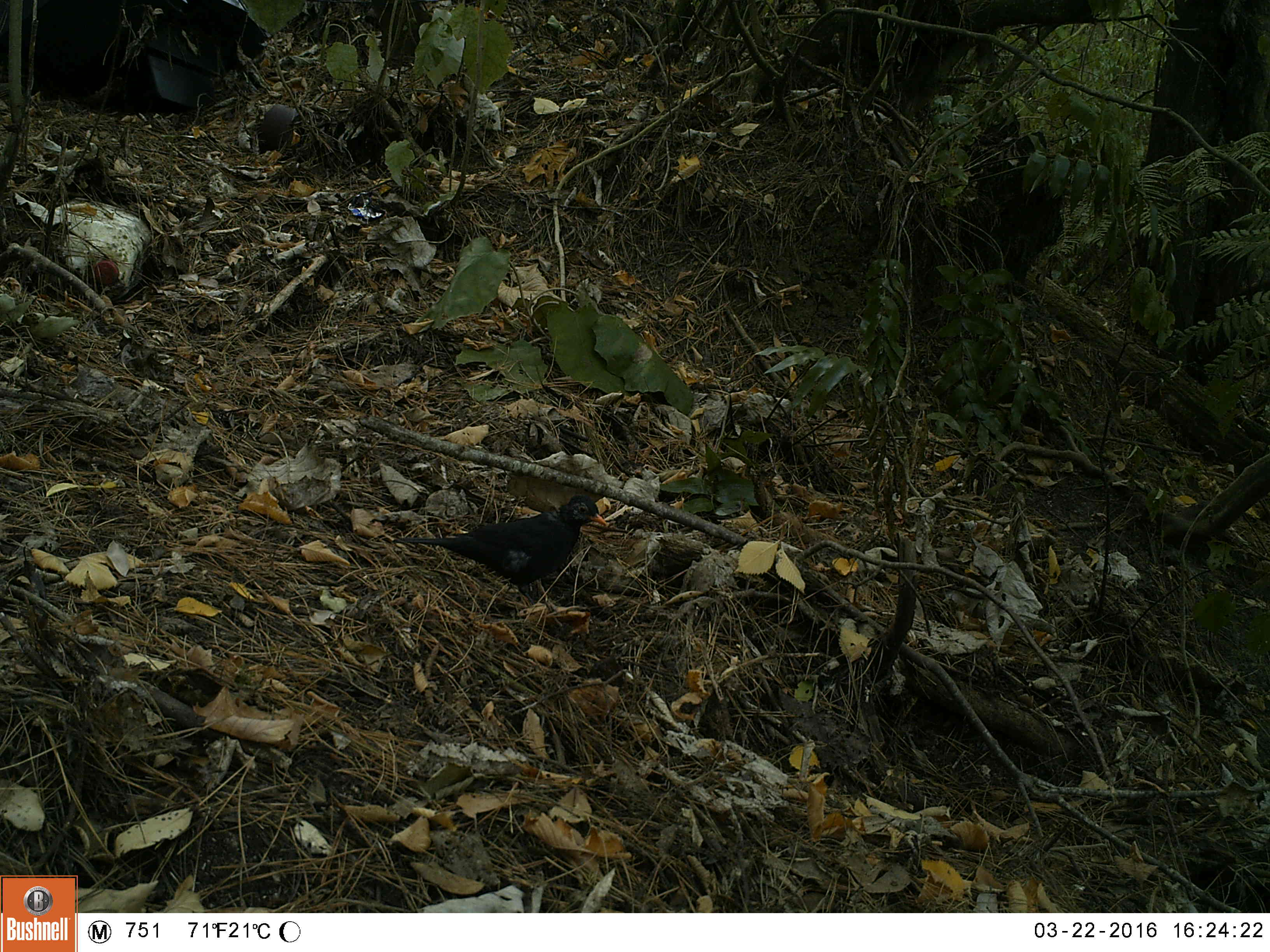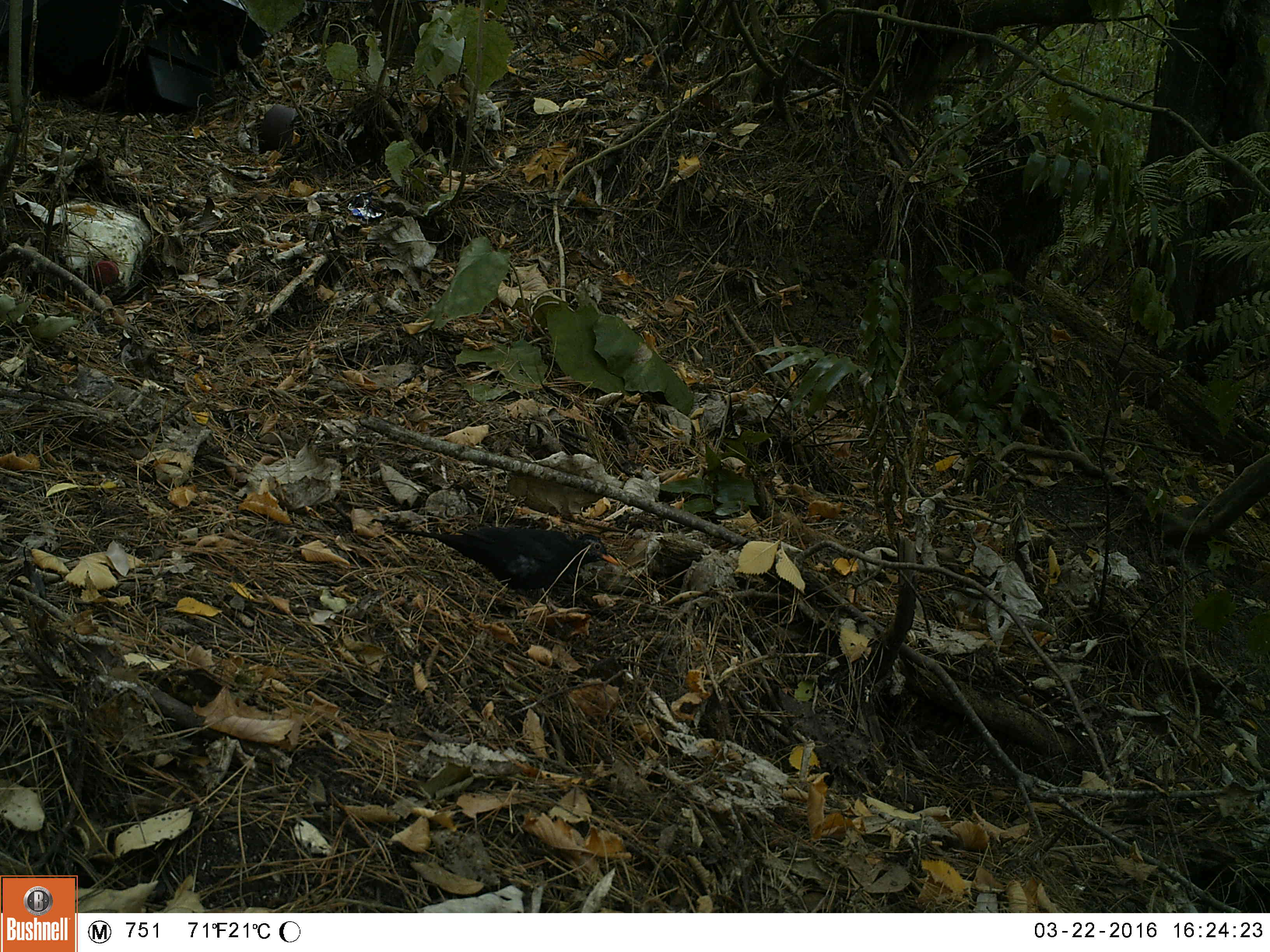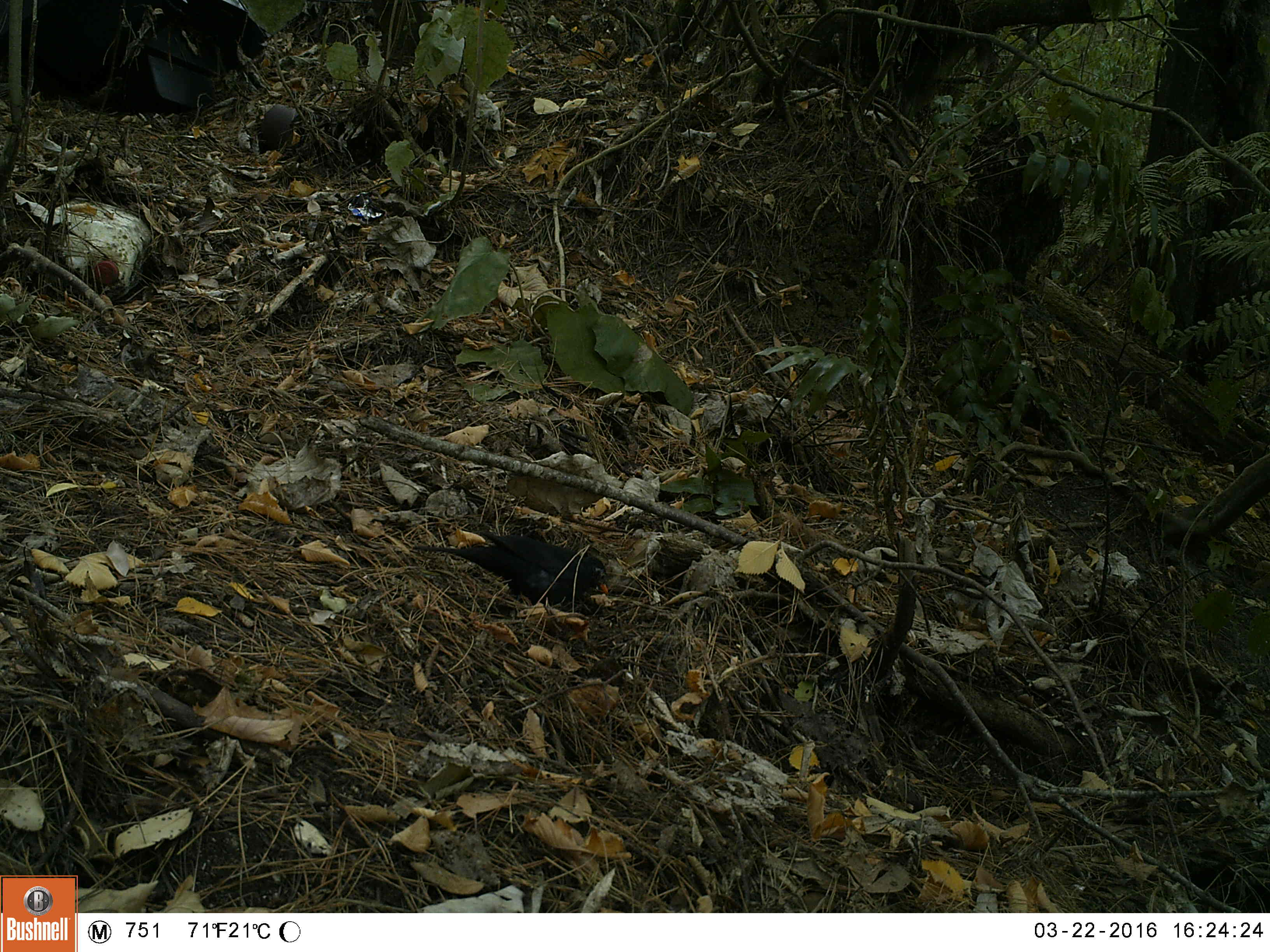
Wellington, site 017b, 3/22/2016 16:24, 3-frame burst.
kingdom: Animalia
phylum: Chordata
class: Aves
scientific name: Aves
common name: bird